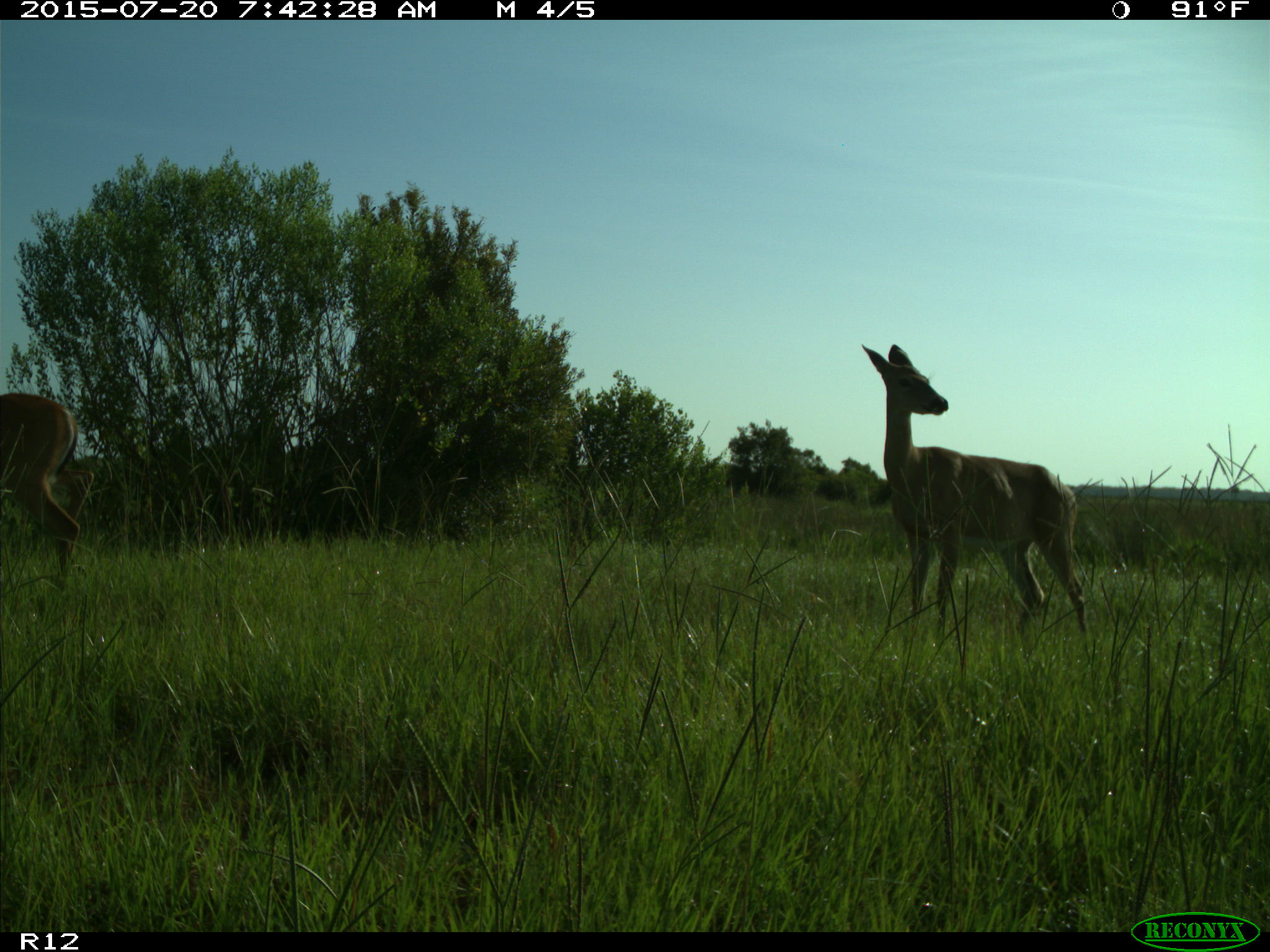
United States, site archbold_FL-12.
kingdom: Animalia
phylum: Chordata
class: Mammalia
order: Artiodactyla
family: Cervidae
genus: Odocoileus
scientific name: Odocoileus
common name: deer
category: unidentified deer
Unidentified deer (deer) (Odocoileus).